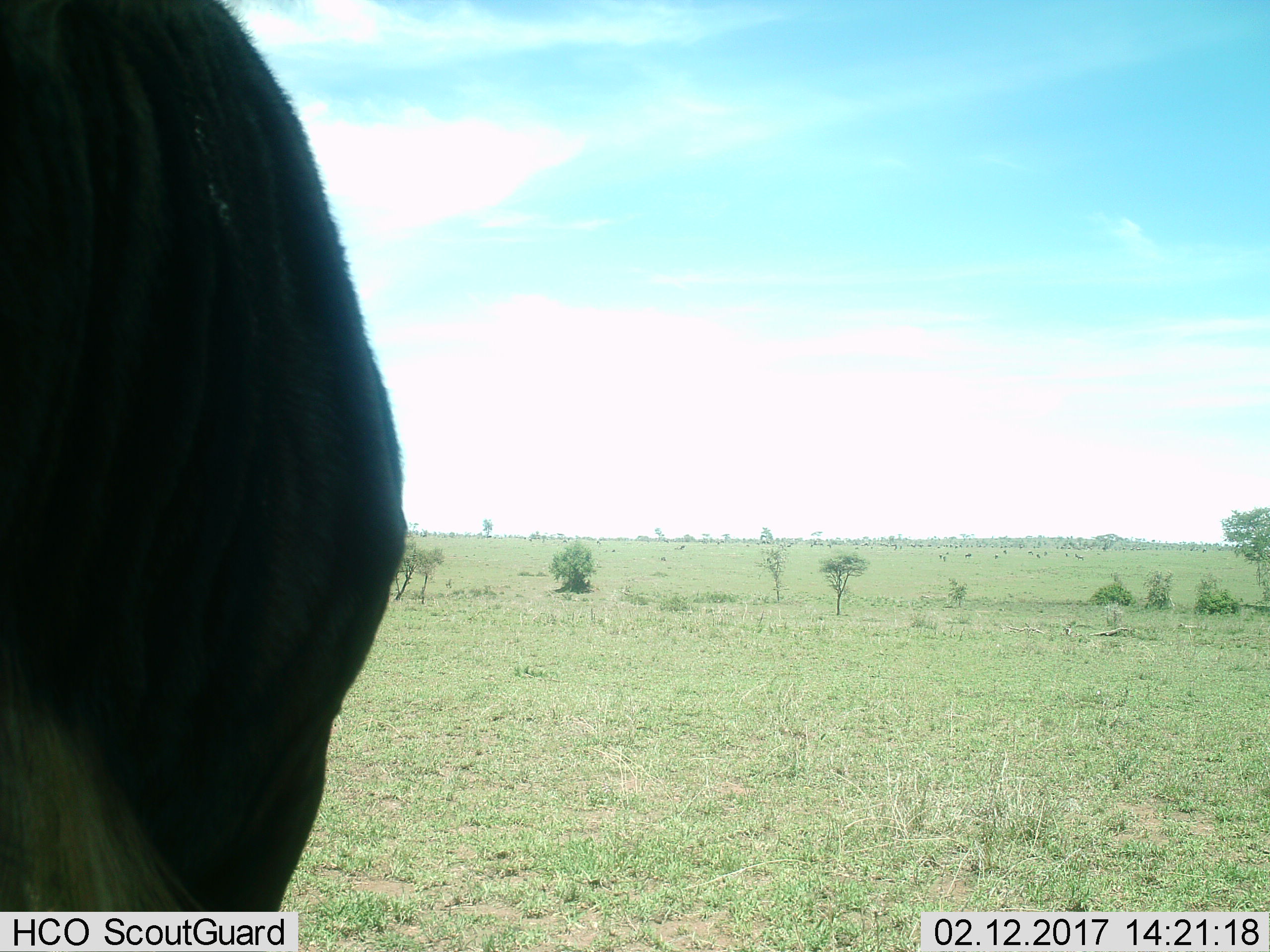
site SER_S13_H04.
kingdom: Animalia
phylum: Chordata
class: Mammalia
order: Artiodactyla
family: Bovidae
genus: Connochaetes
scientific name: Connochaetes taurinus taurinus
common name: blue wildebeest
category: wildebeestblue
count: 11-50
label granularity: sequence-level